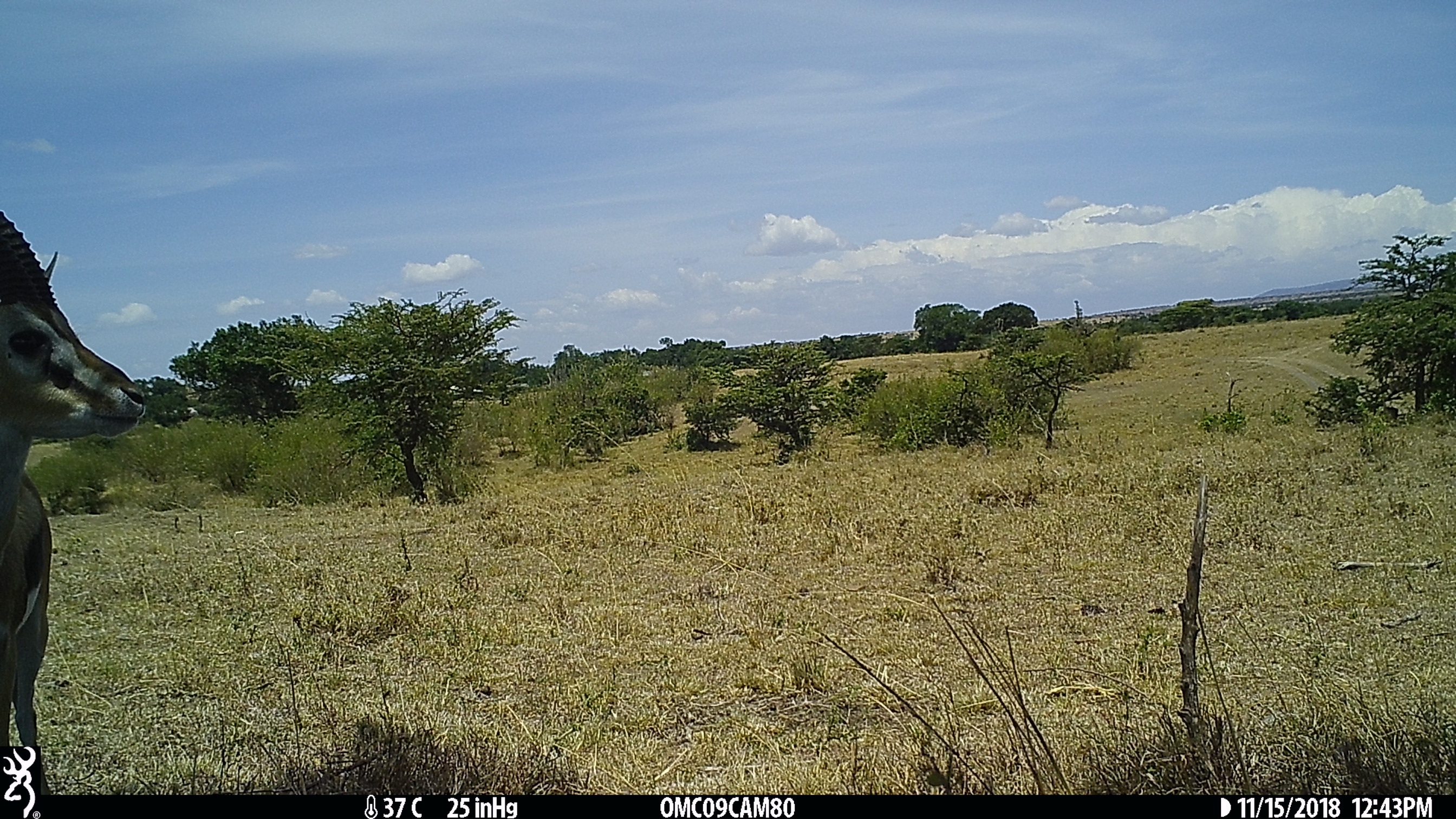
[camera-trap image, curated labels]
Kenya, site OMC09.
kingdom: Animalia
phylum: Chordata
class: Mammalia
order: Artiodactyla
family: Bovidae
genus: Eudorcas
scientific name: Eudorcas thomsonii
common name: thomon's gazelle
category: gazelle thomsons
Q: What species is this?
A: Gazelle thomsons (thomon's gazelle) (Eudorcas thomsonii).